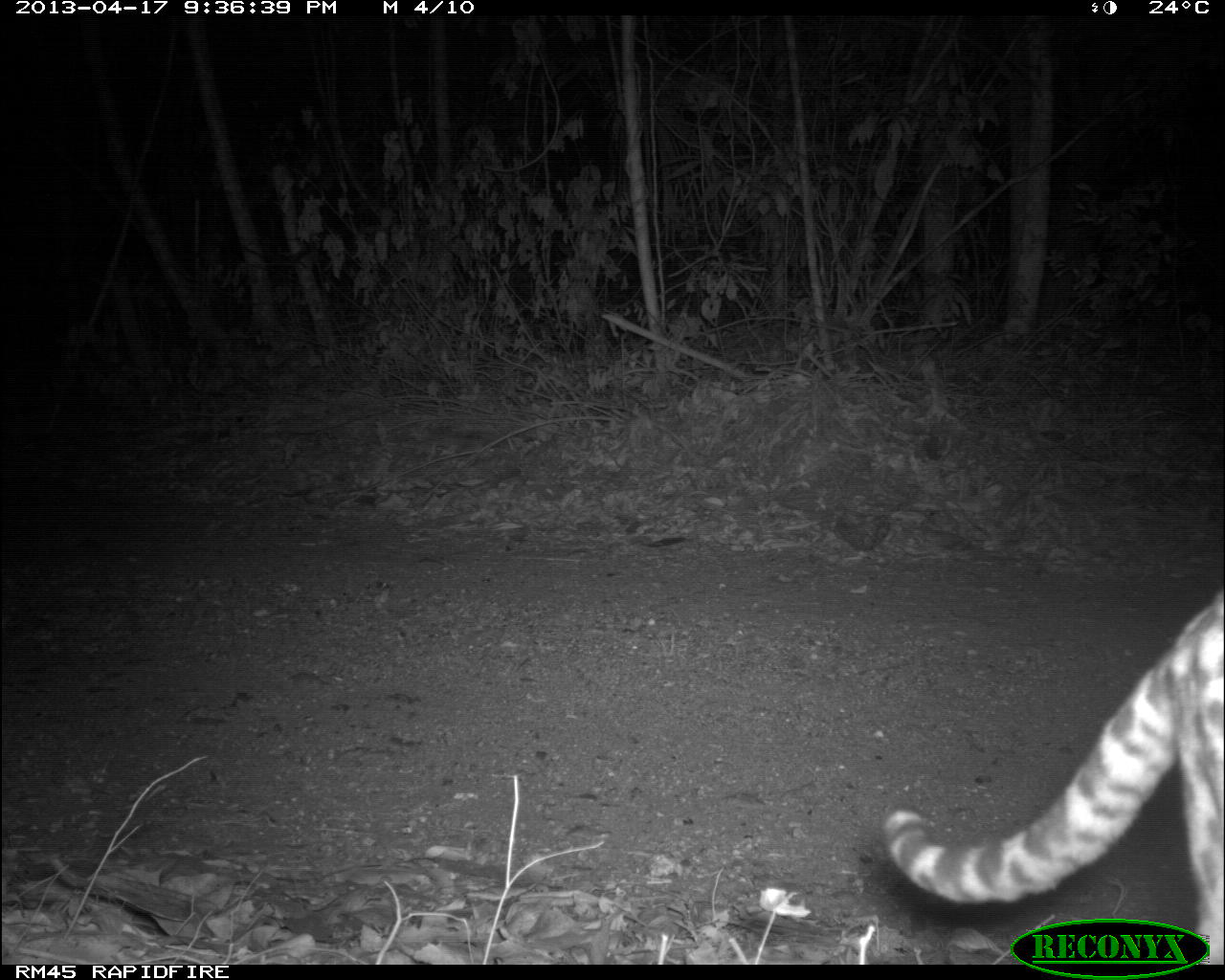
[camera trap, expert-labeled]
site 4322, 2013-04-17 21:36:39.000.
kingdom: Animalia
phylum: Chordata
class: Mammalia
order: Carnivora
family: Felidae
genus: Leopardus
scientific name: Leopardus pardalis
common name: ocelot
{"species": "Leopardus pardalis (ocelot)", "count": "1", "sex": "male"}